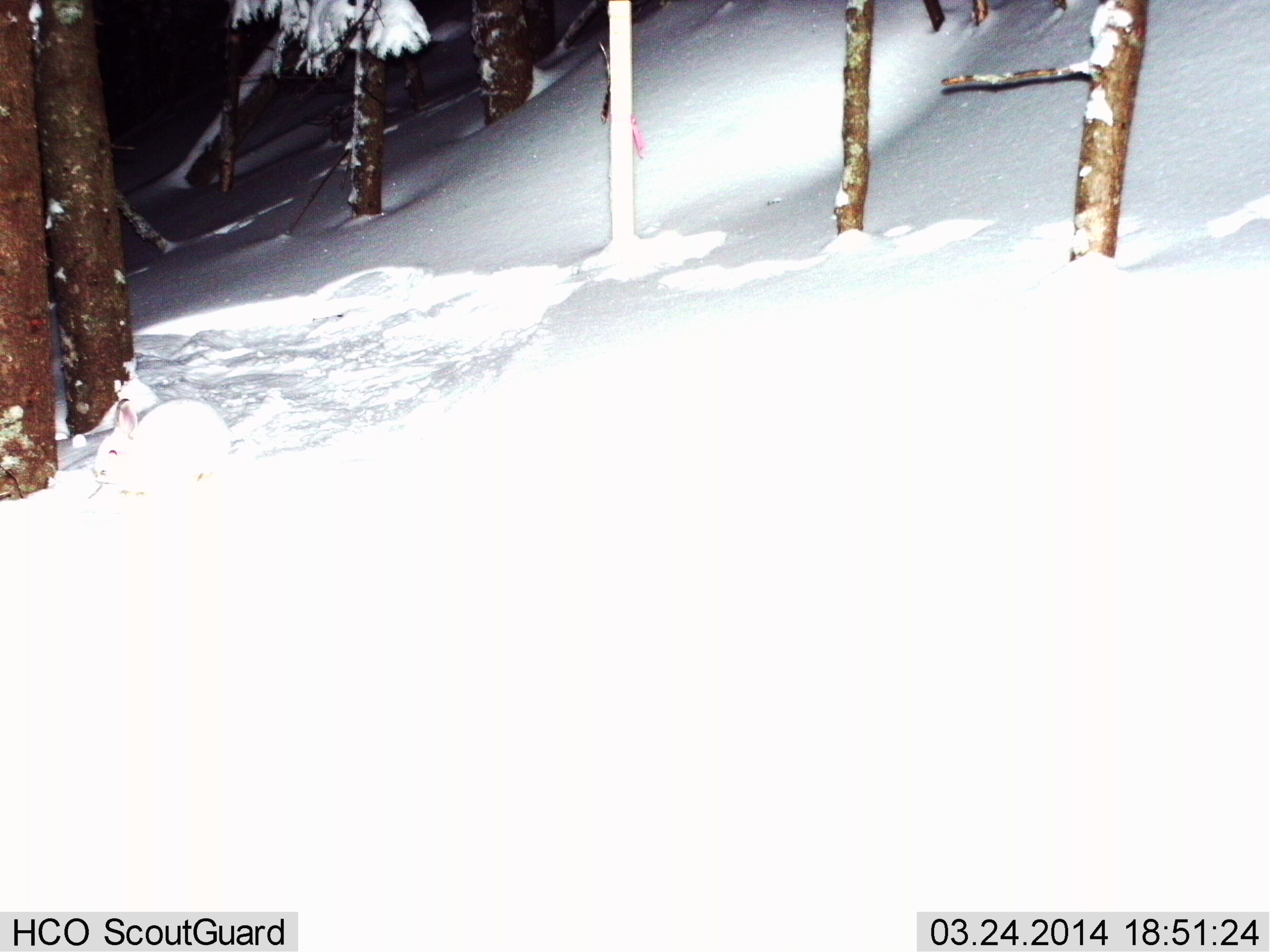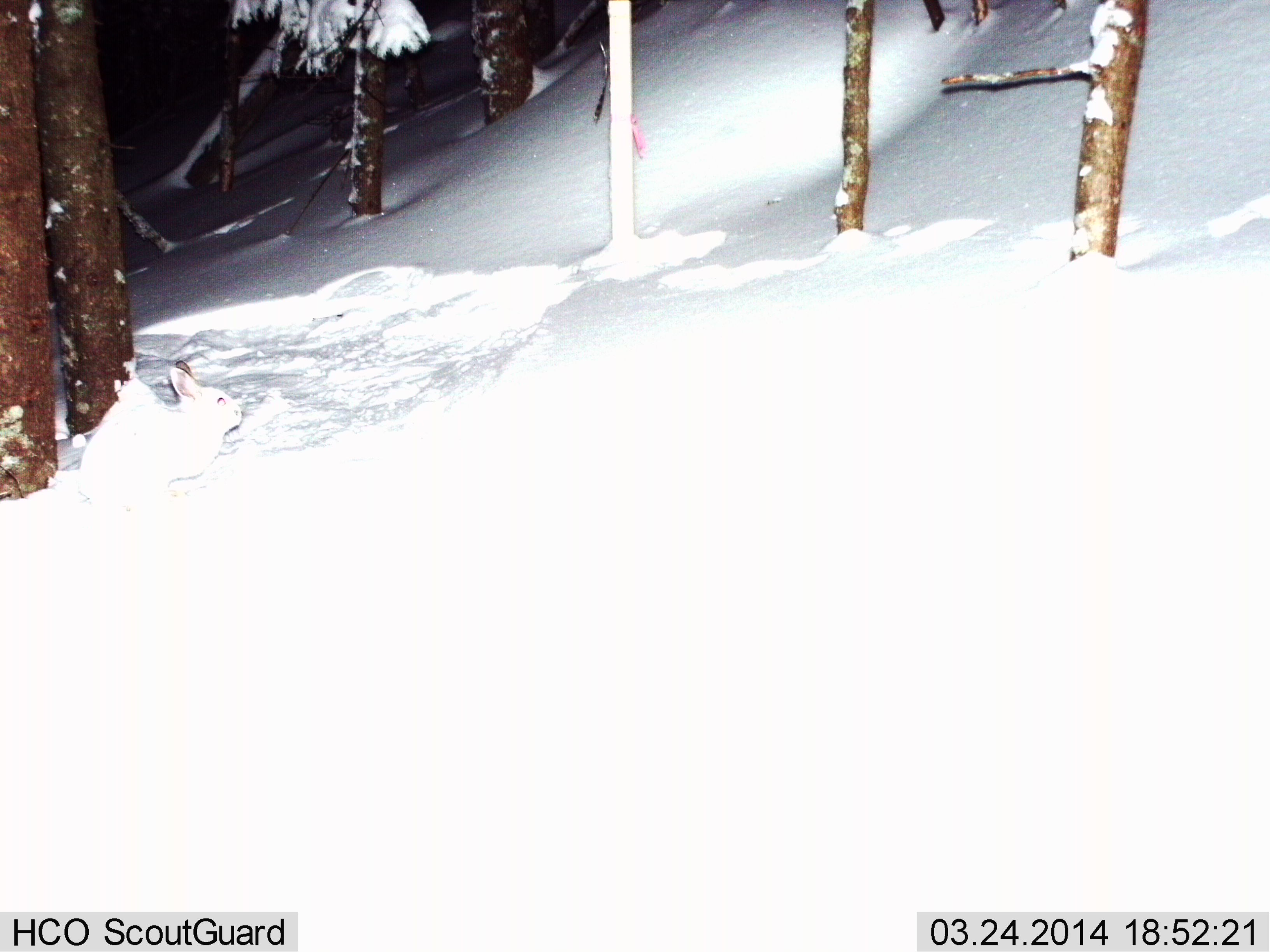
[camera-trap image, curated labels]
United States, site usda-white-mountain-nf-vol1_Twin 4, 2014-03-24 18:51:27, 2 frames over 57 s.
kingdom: Animalia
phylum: Chordata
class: Mammalia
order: Lagomorpha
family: Leporidae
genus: Lepus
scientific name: Lepus americanus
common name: snowshoe hare